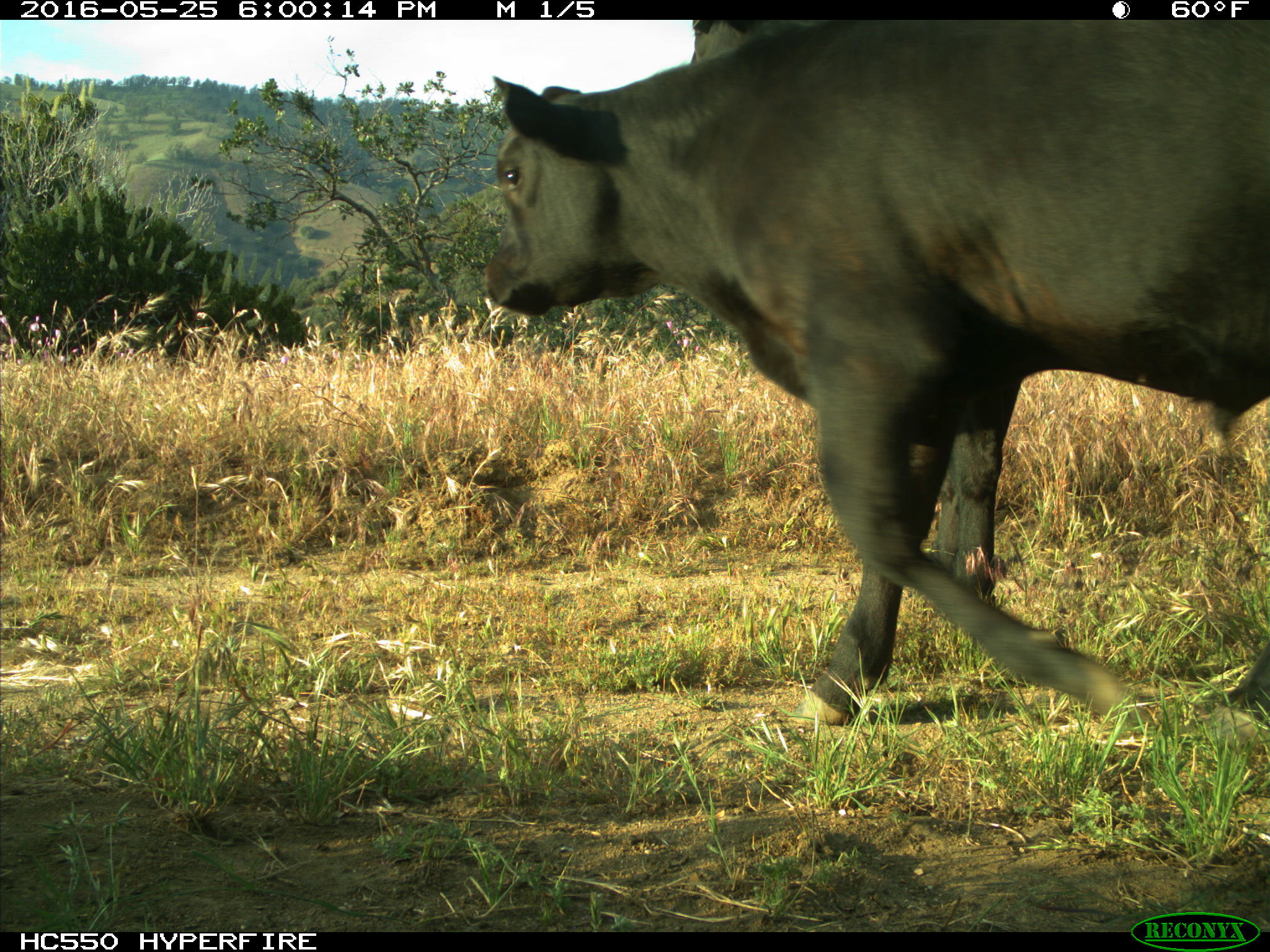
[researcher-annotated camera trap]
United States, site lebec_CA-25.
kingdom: Animalia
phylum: Chordata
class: Mammalia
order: Artiodactyla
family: Bovidae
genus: Bos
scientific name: Bos taurus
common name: domestic cow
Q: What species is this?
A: Bos taurus (domestic cow).